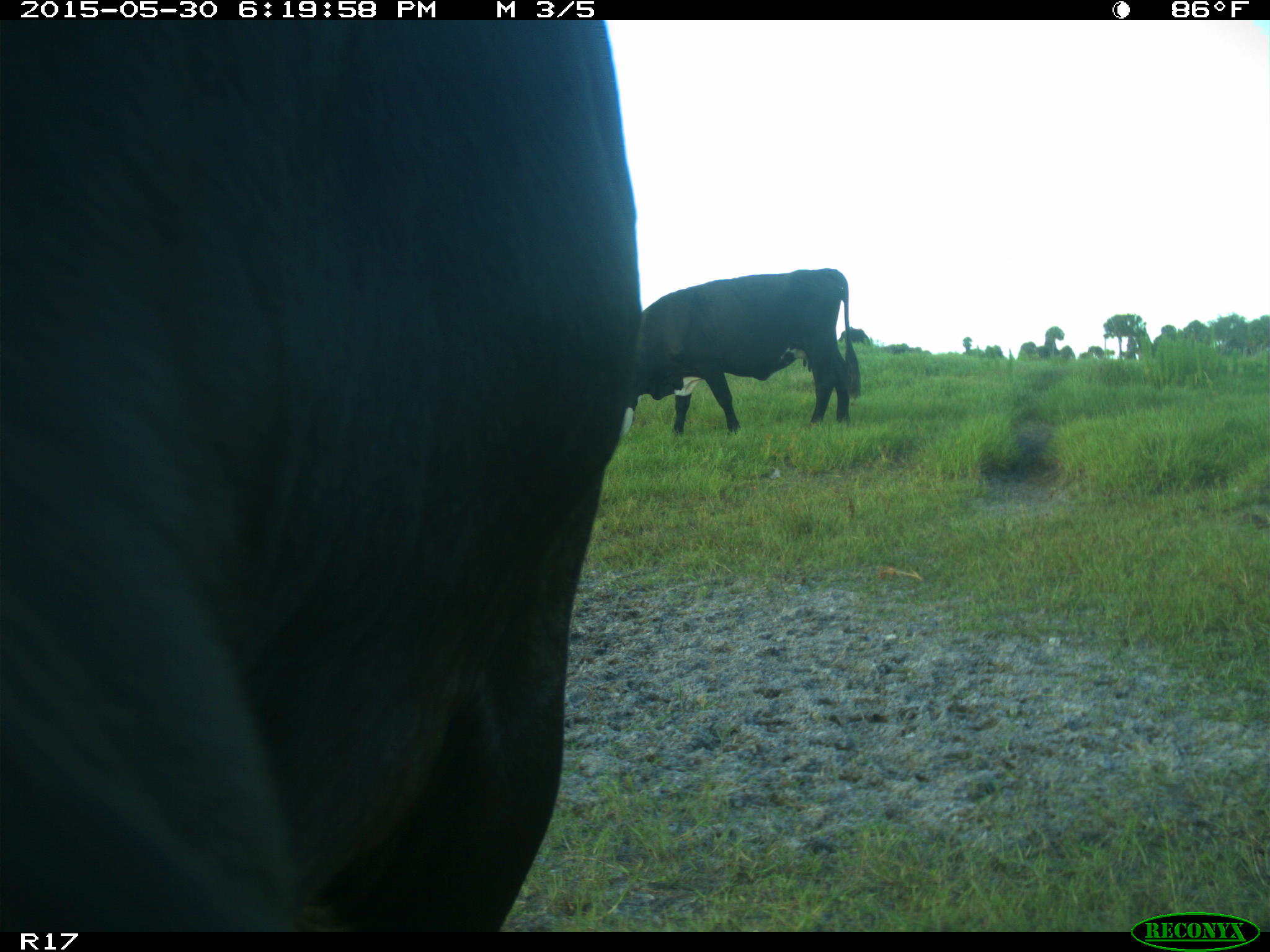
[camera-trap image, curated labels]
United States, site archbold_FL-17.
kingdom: Animalia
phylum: Chordata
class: Mammalia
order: Artiodactyla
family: Bovidae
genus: Bos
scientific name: Bos taurus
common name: domestic cow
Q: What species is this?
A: Bos taurus (domestic cow).